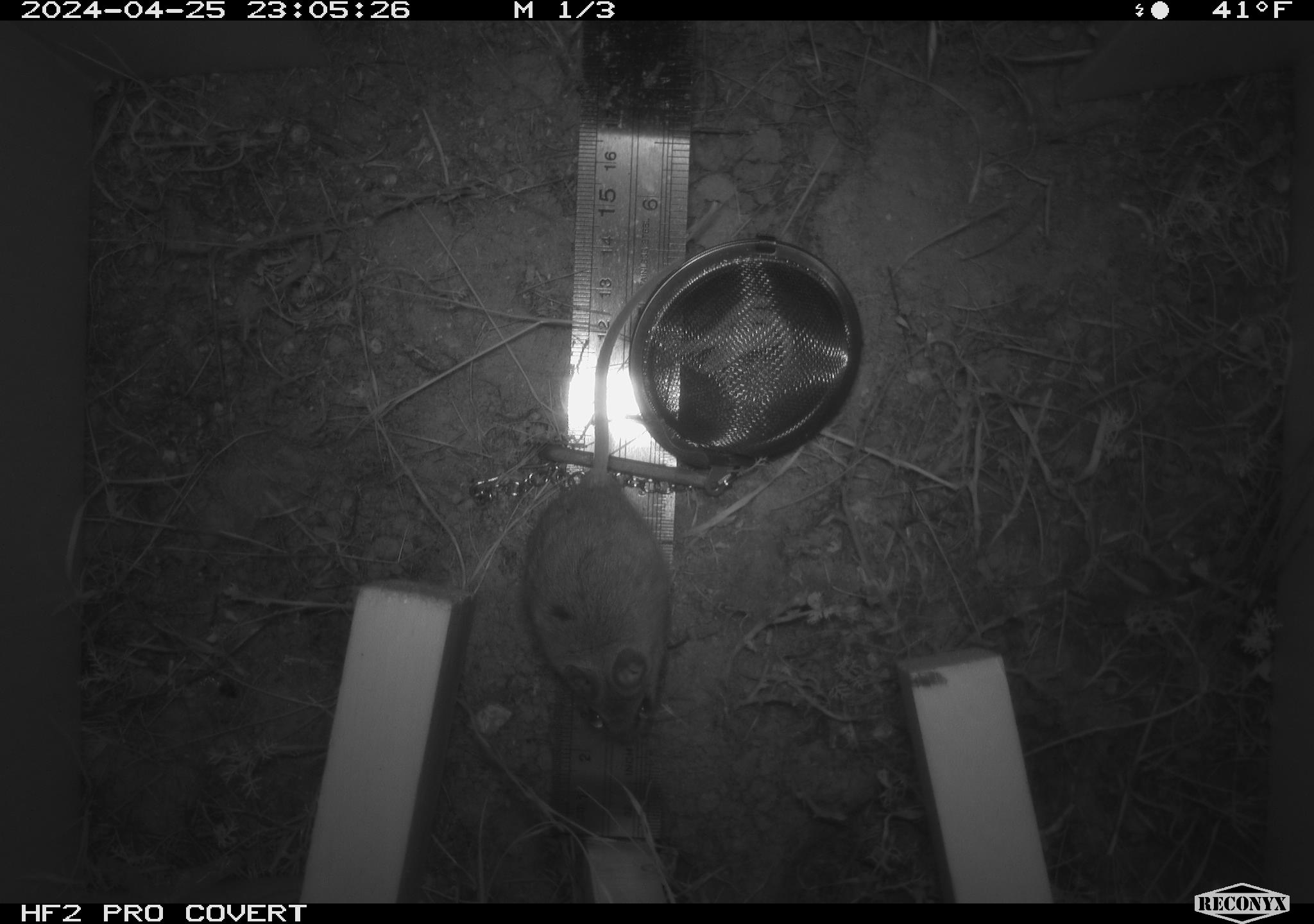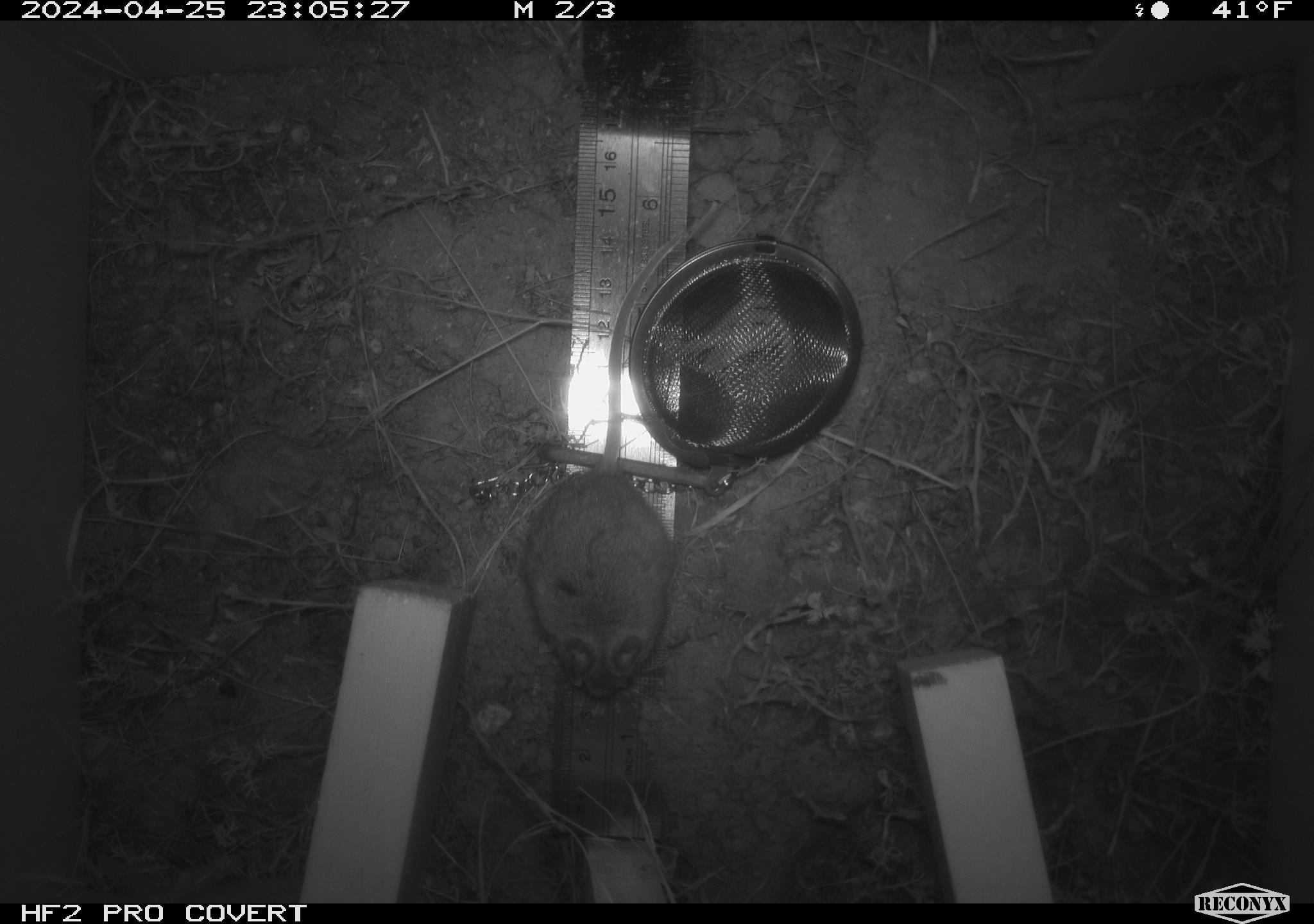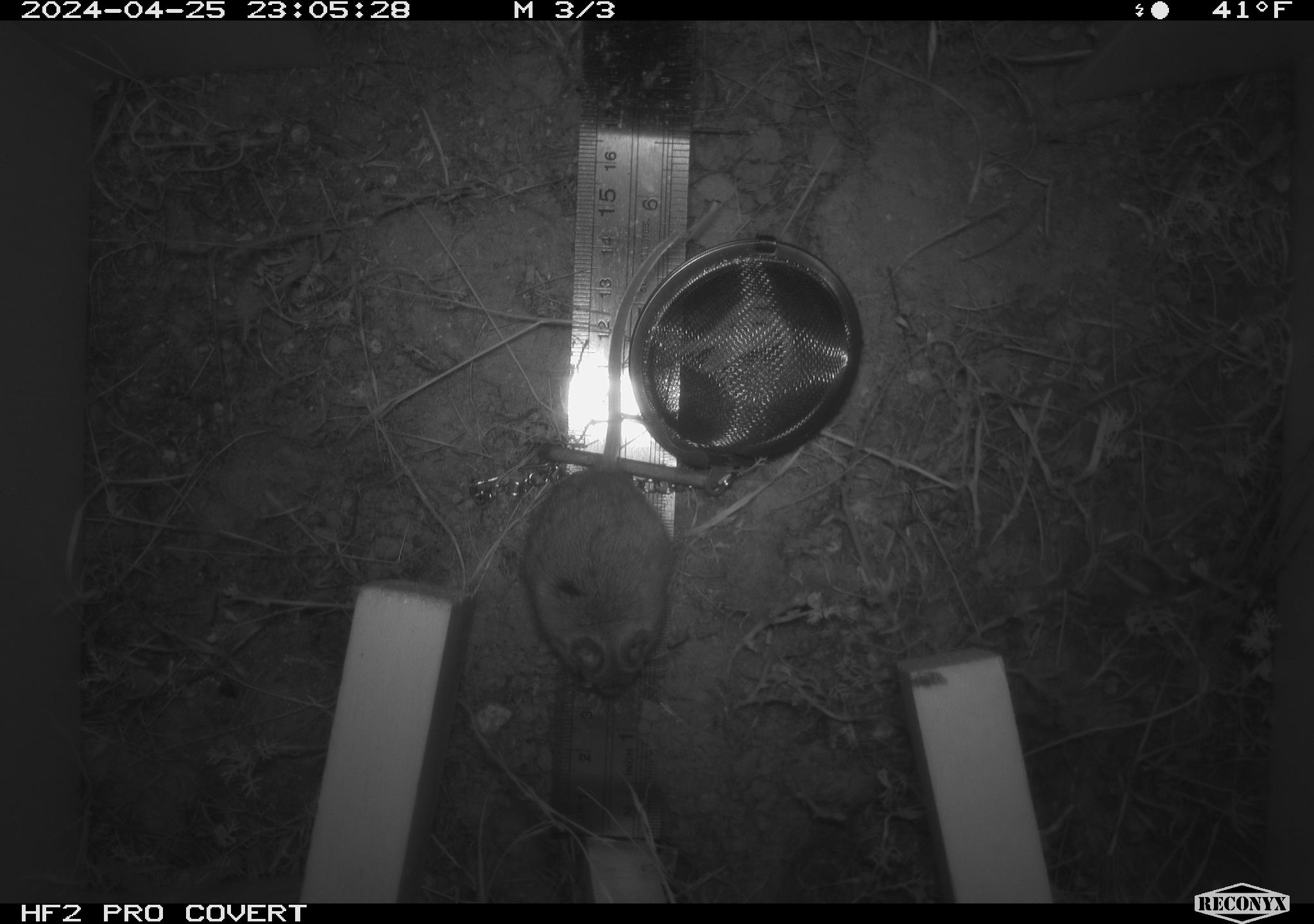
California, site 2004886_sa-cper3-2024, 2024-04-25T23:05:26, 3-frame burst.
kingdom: Animalia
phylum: Chordata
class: Mammalia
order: Rodentia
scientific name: Rodentia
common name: rodent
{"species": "rodent (Rodentia)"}